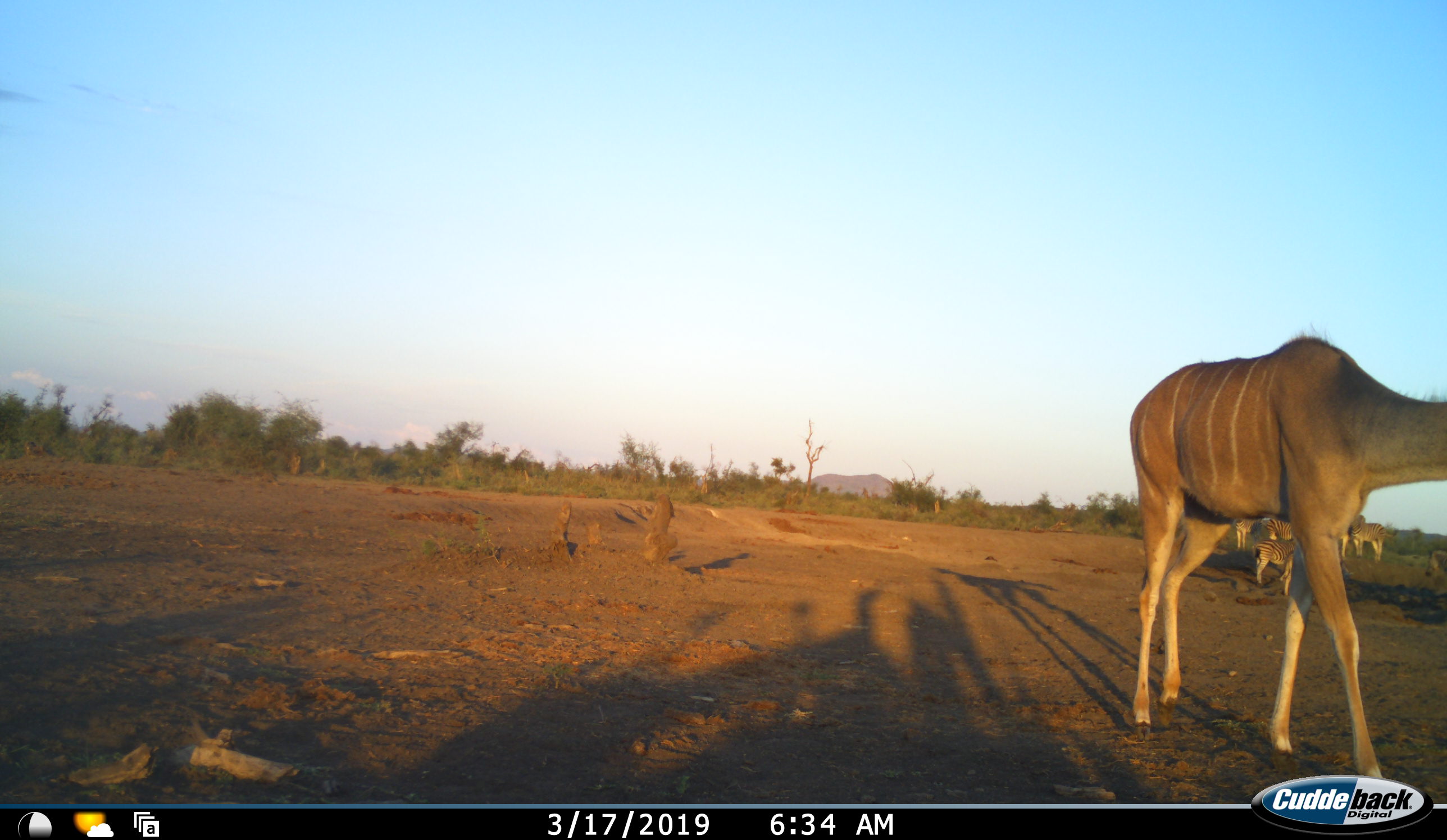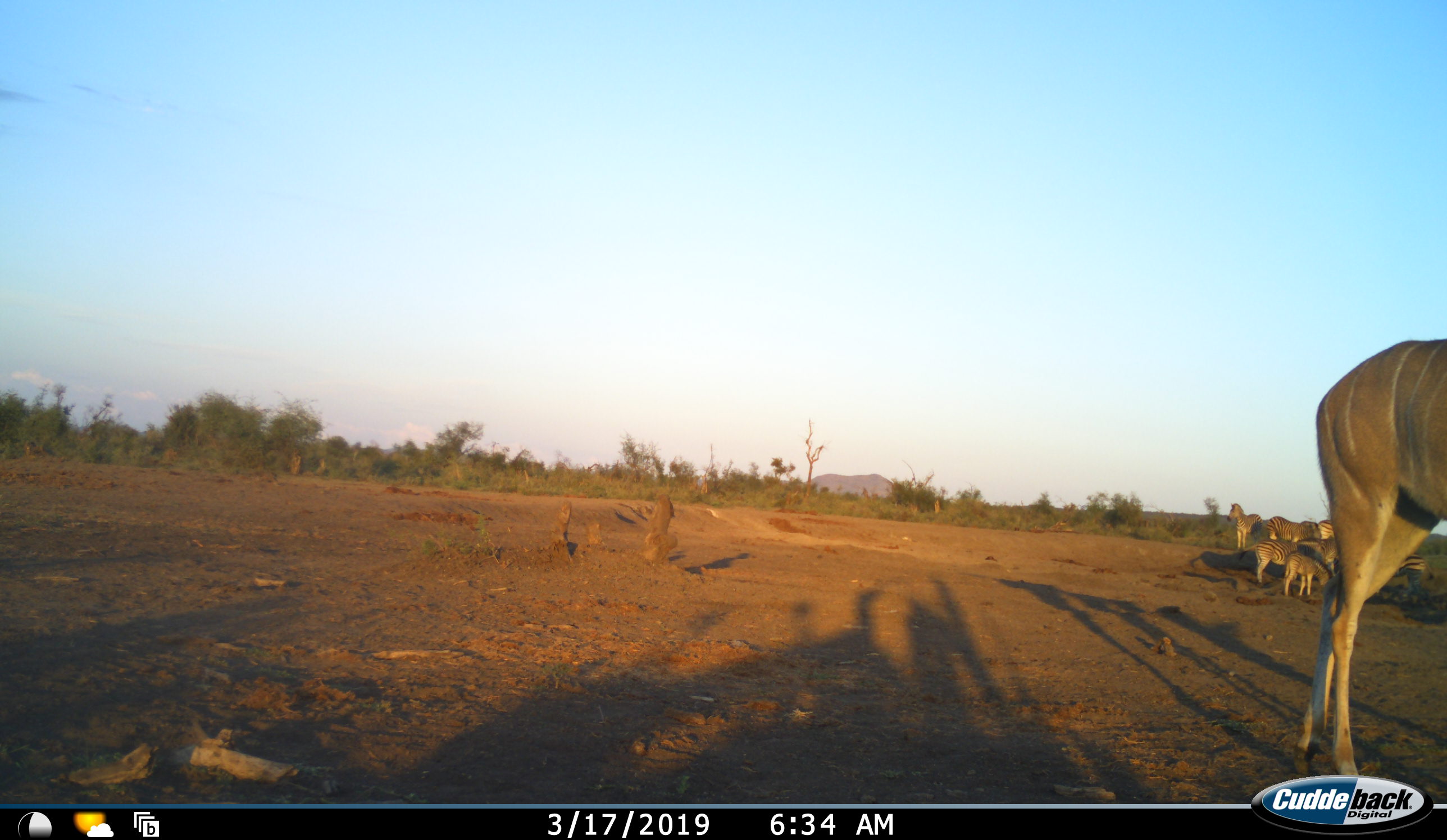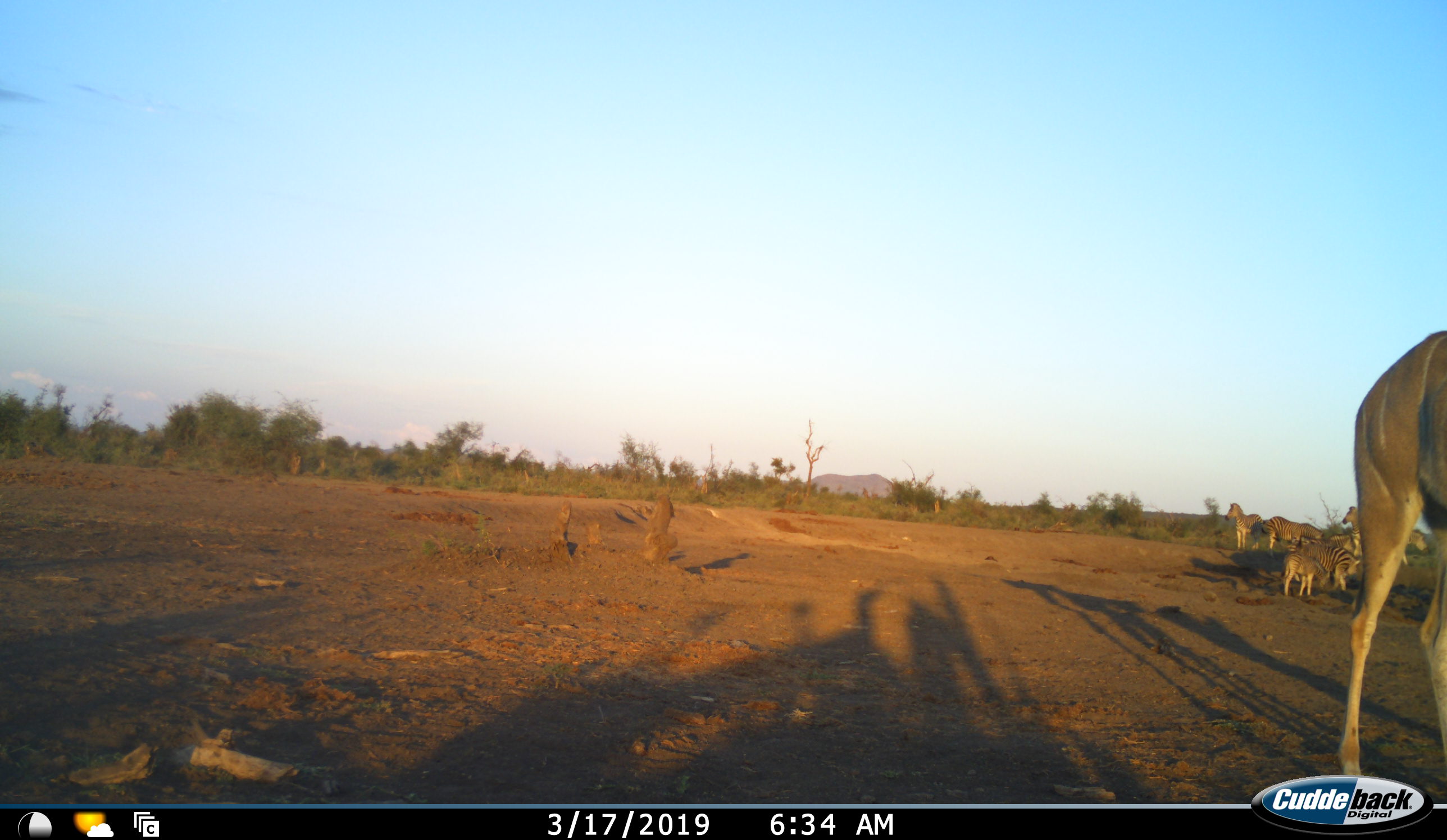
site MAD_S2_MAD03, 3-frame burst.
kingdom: Animalia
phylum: Chordata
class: Mammalia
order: Artiodactyla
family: Bovidae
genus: Tragelaphus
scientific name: Tragelaphus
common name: kudu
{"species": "kudu (Tragelaphus)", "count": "1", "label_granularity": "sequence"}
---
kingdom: Animalia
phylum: Chordata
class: Mammalia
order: Perissodactyla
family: Equidae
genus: Equus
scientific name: Equus quagga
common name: plains zebra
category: zebraplains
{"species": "zebraplains (plains zebra) (Equus quagga)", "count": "7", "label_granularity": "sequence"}